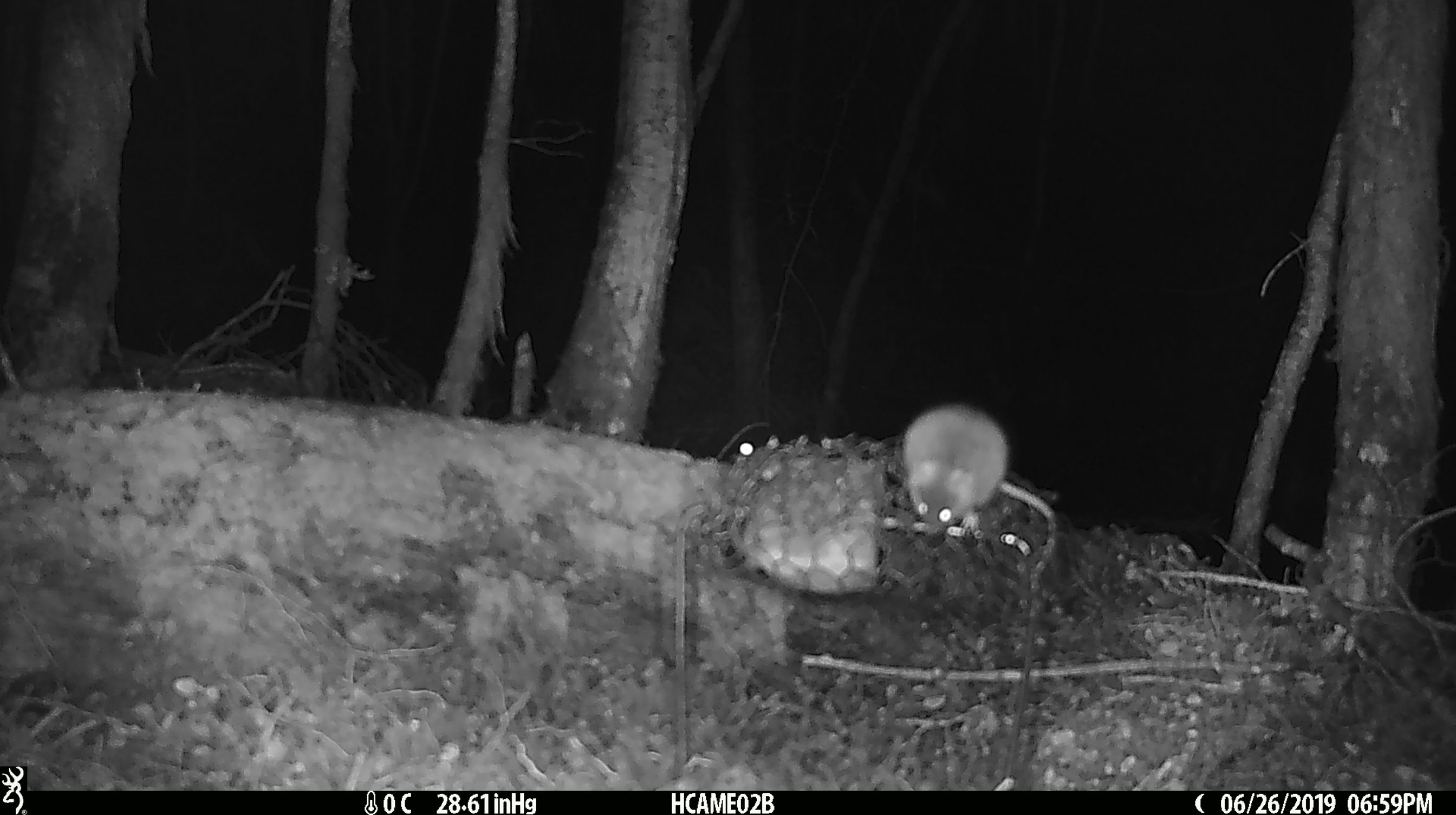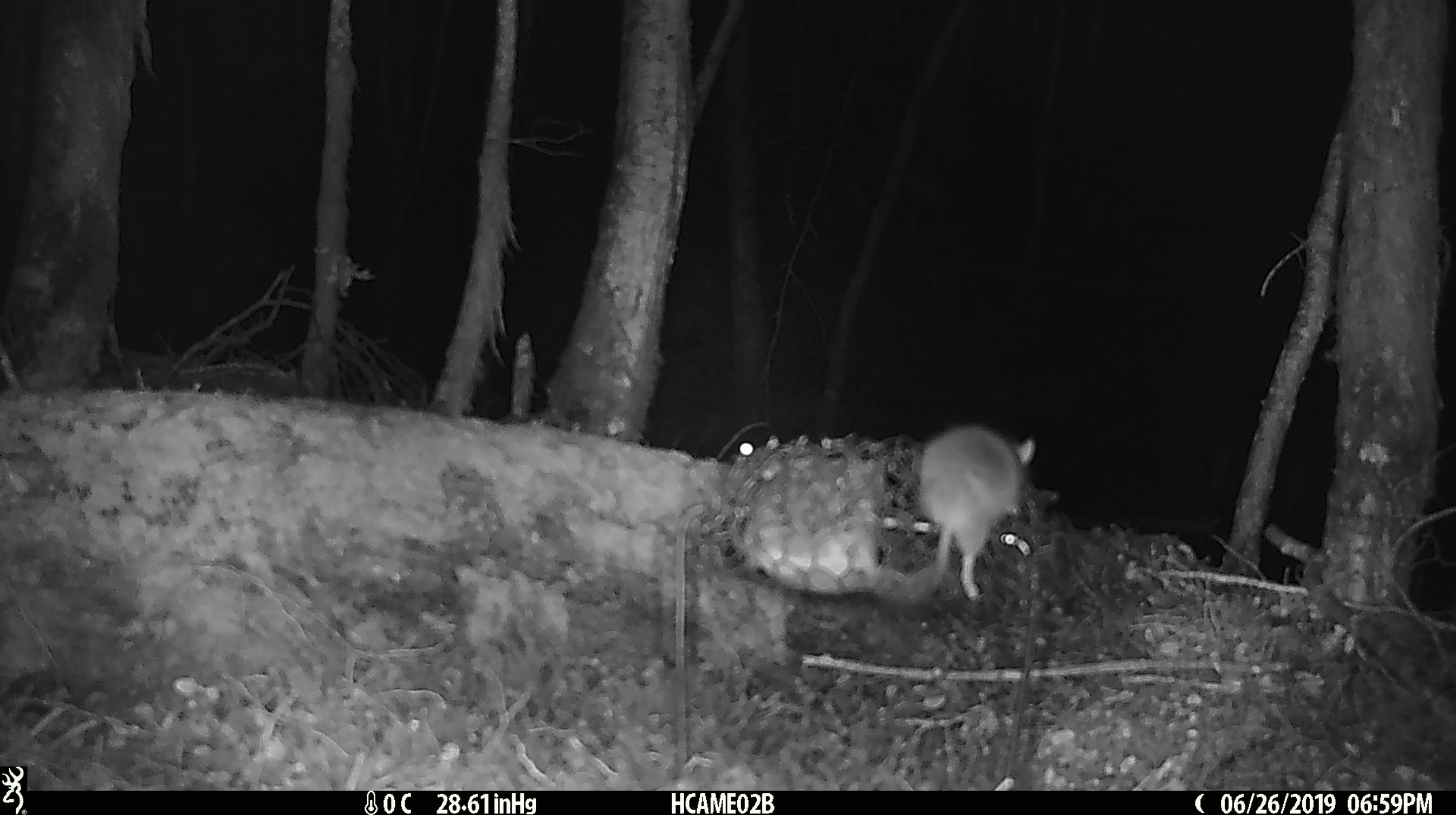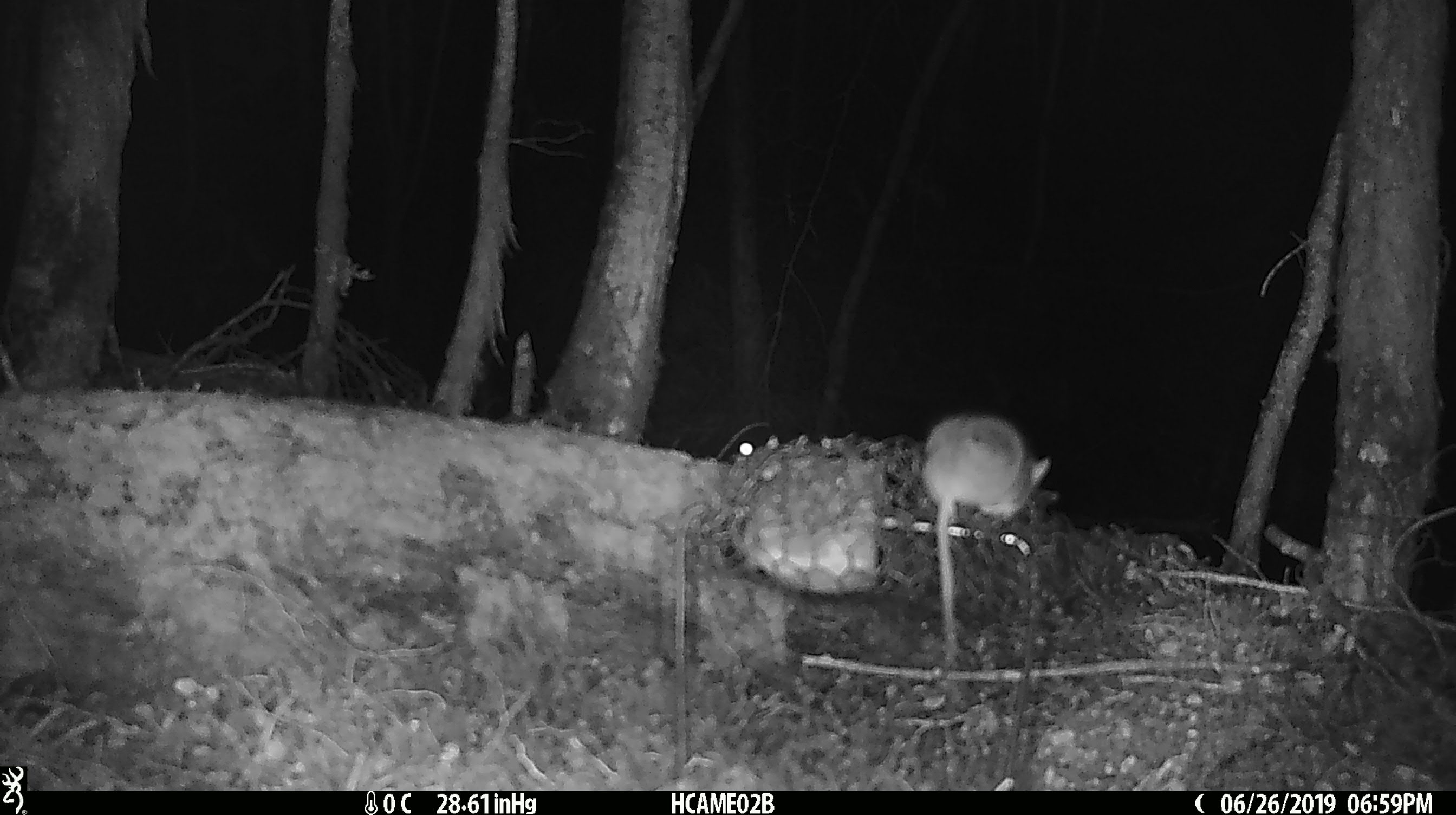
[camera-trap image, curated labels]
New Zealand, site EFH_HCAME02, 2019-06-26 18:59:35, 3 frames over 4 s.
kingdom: Animalia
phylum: Chordata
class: Mammalia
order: Rodentia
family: Muridae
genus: Mus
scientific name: Mus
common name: mouse